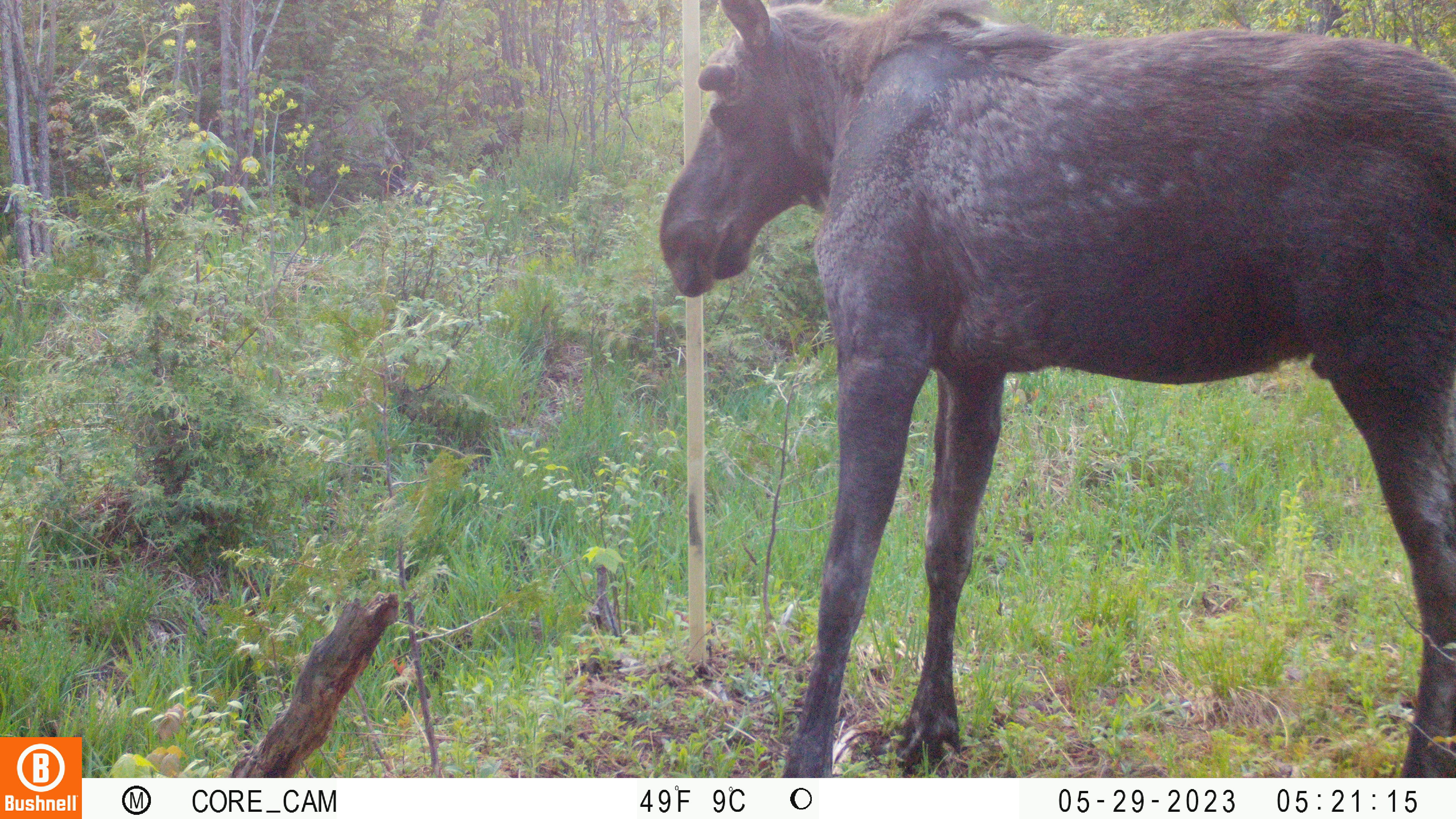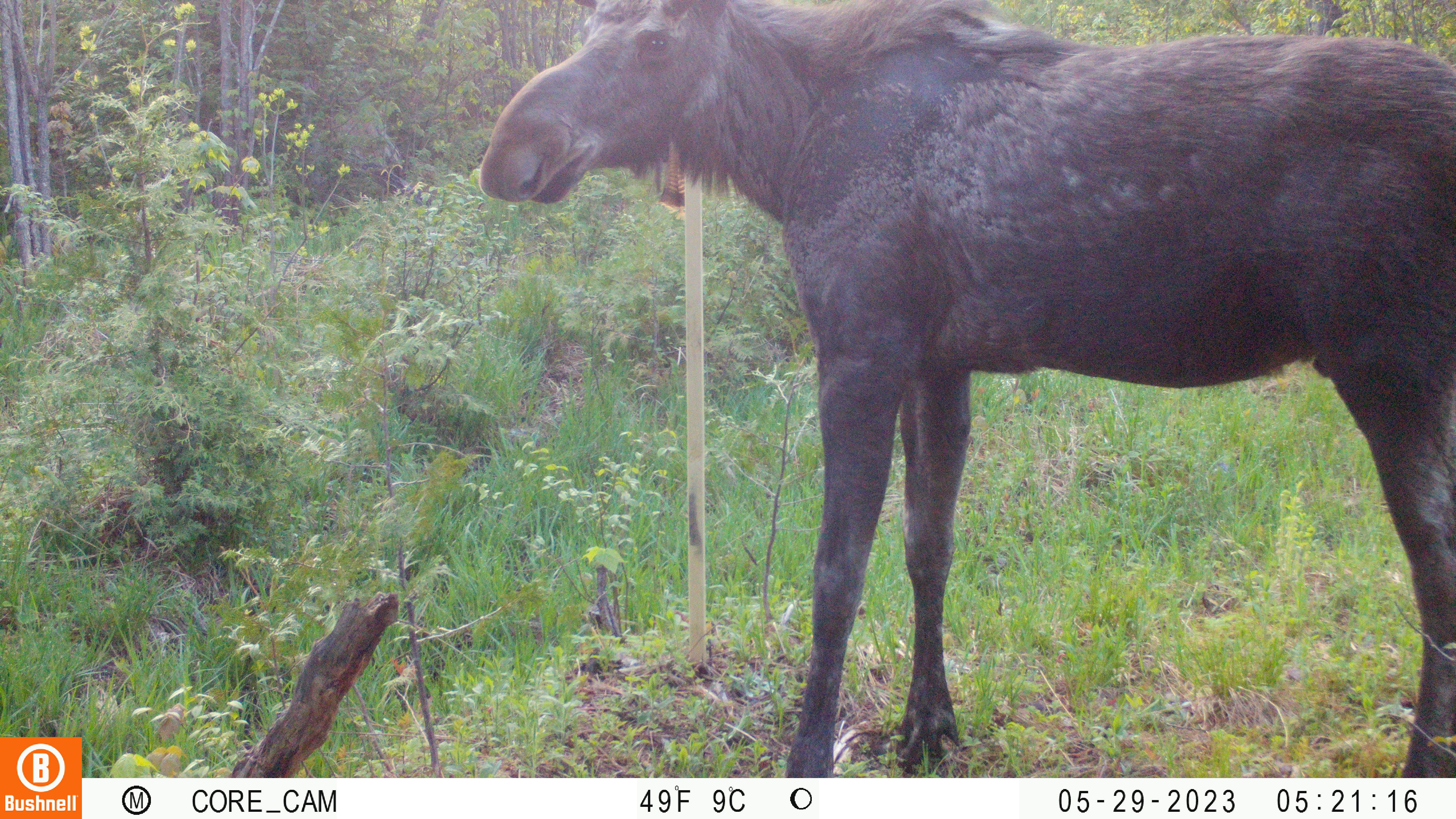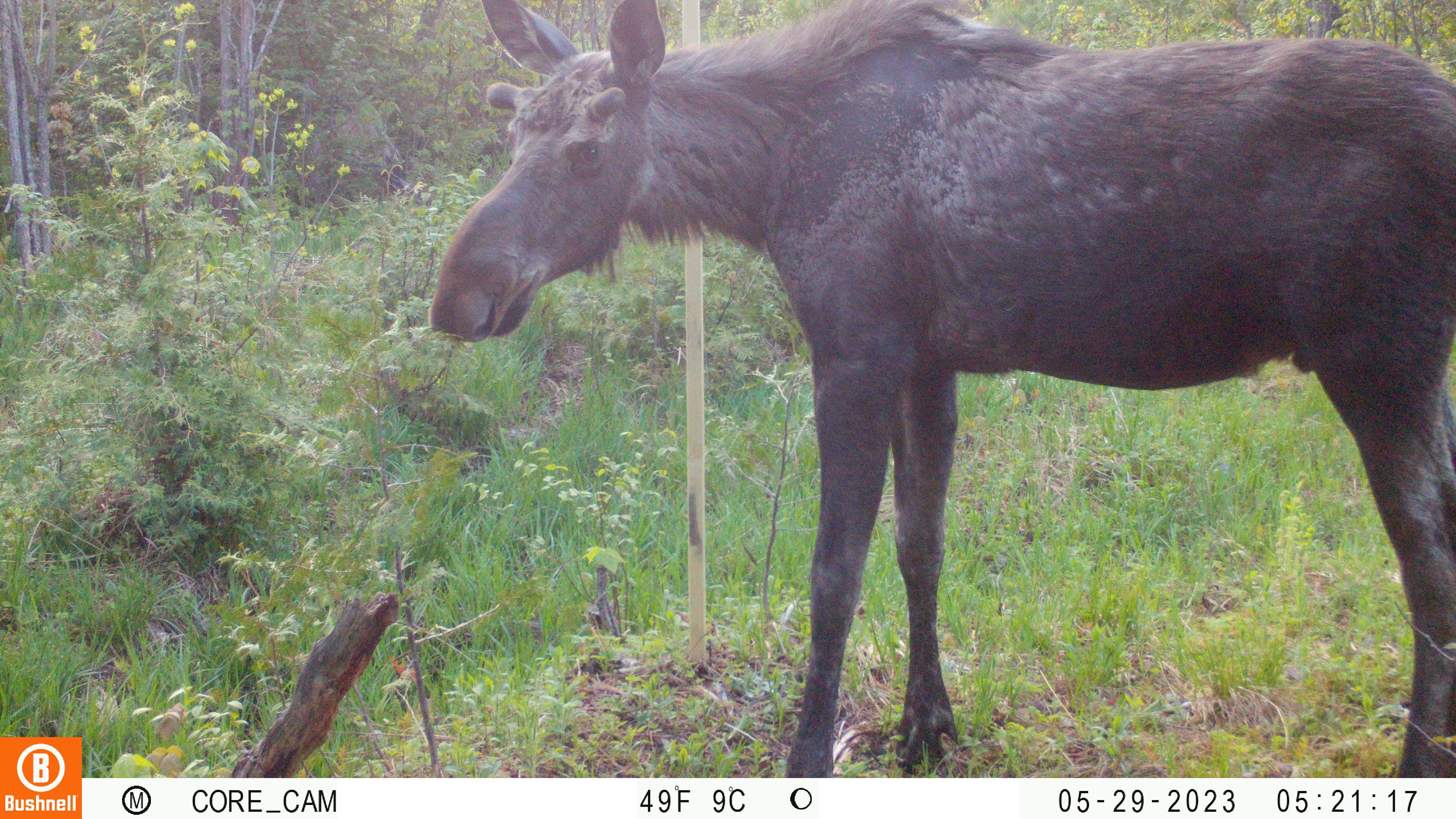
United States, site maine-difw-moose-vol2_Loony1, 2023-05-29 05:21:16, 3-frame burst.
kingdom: Animalia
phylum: Chordata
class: Mammalia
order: Artiodactyla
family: Cervidae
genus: Alces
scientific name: Alces alces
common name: moose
Moose (Alces alces).